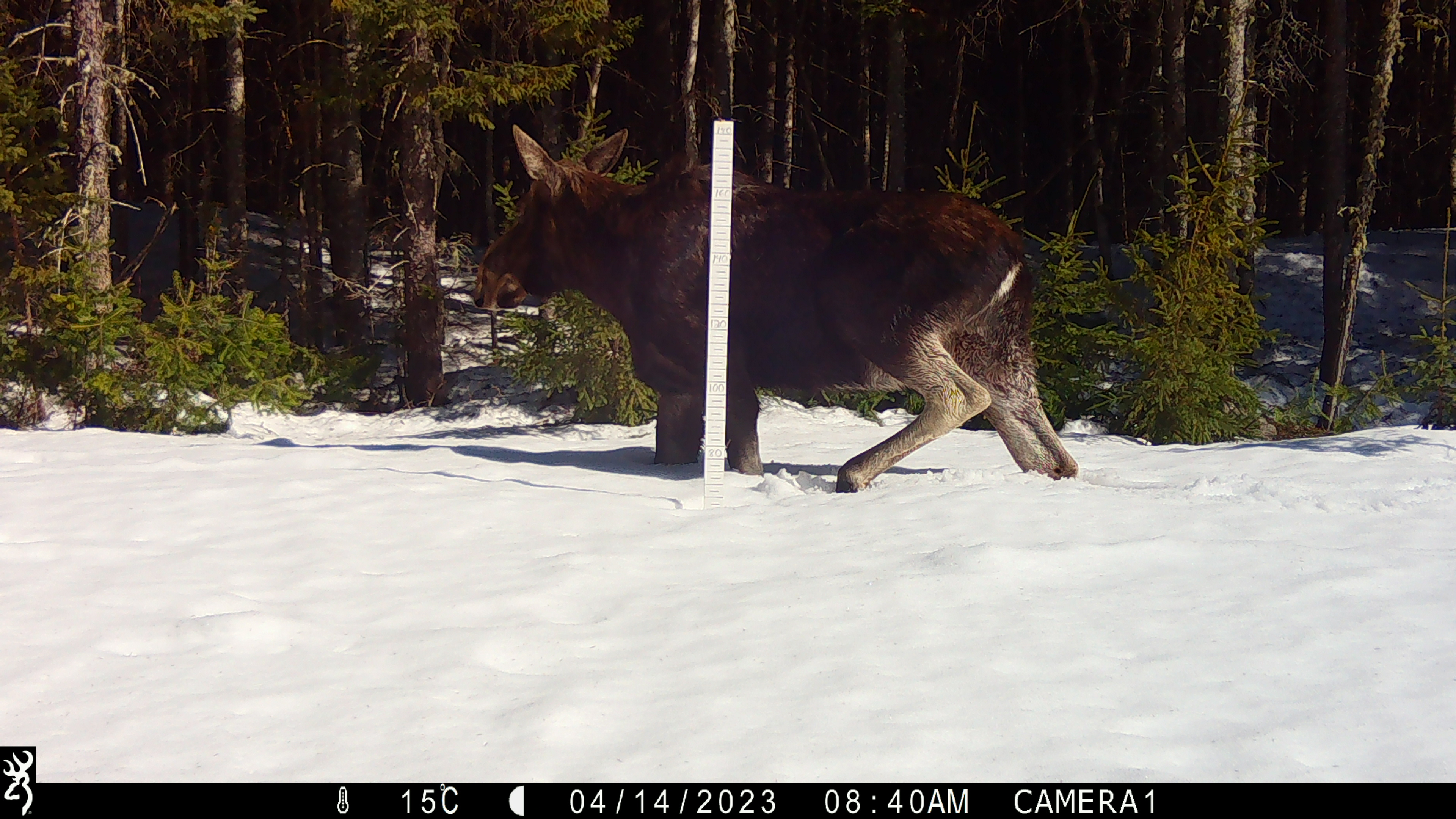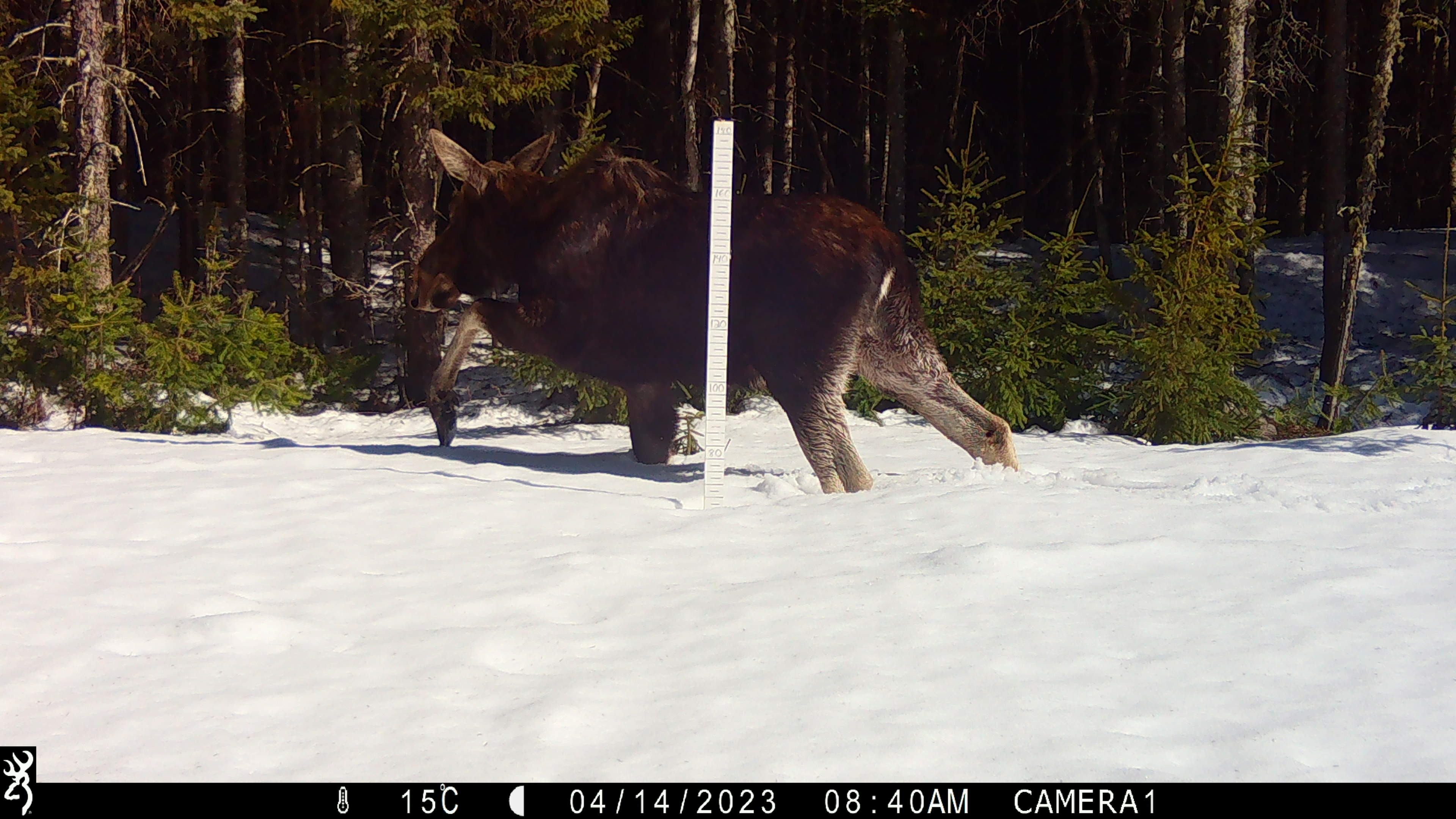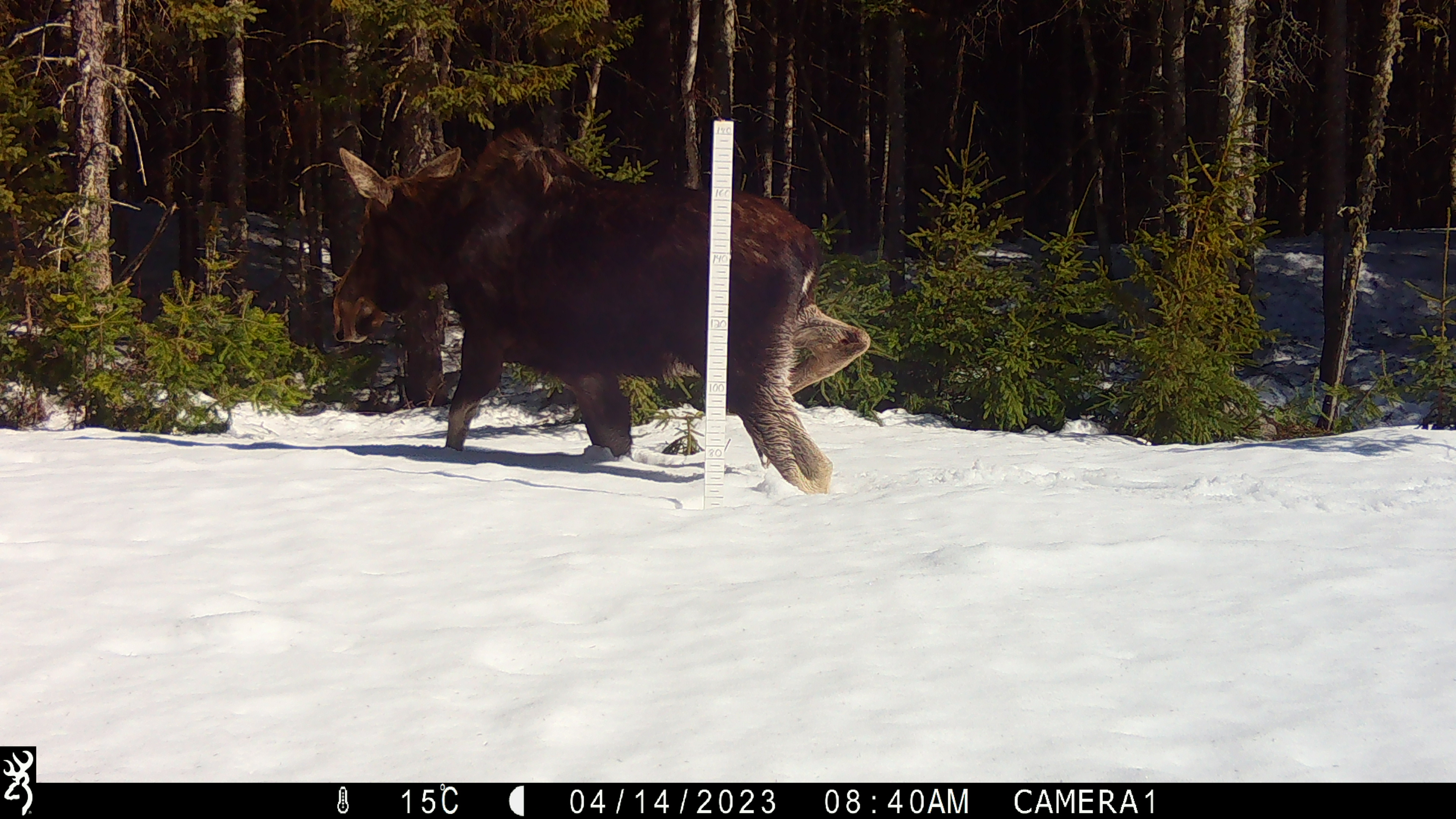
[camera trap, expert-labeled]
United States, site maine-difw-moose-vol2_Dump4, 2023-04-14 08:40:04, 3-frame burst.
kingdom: Animalia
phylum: Chordata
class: Mammalia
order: Artiodactyla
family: Cervidae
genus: Alces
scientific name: Alces alces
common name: moose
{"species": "moose (Alces alces)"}